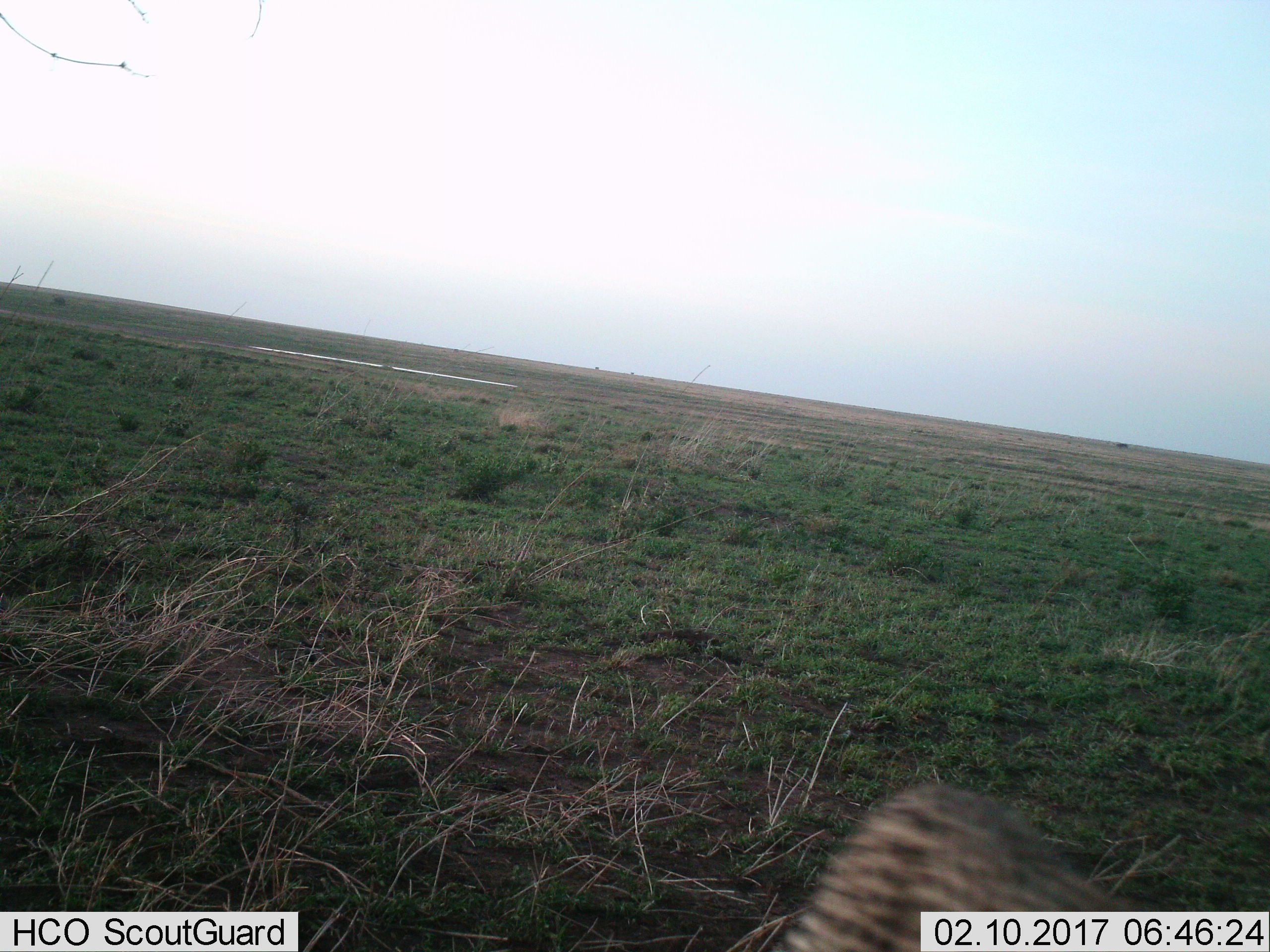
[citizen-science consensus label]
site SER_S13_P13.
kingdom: Animalia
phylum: Chordata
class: Mammalia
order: Carnivora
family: Felidae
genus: Acinonyx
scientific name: Acinonyx jubatus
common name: cheetah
Cheetah (Acinonyx jubatus), count 1. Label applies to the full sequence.